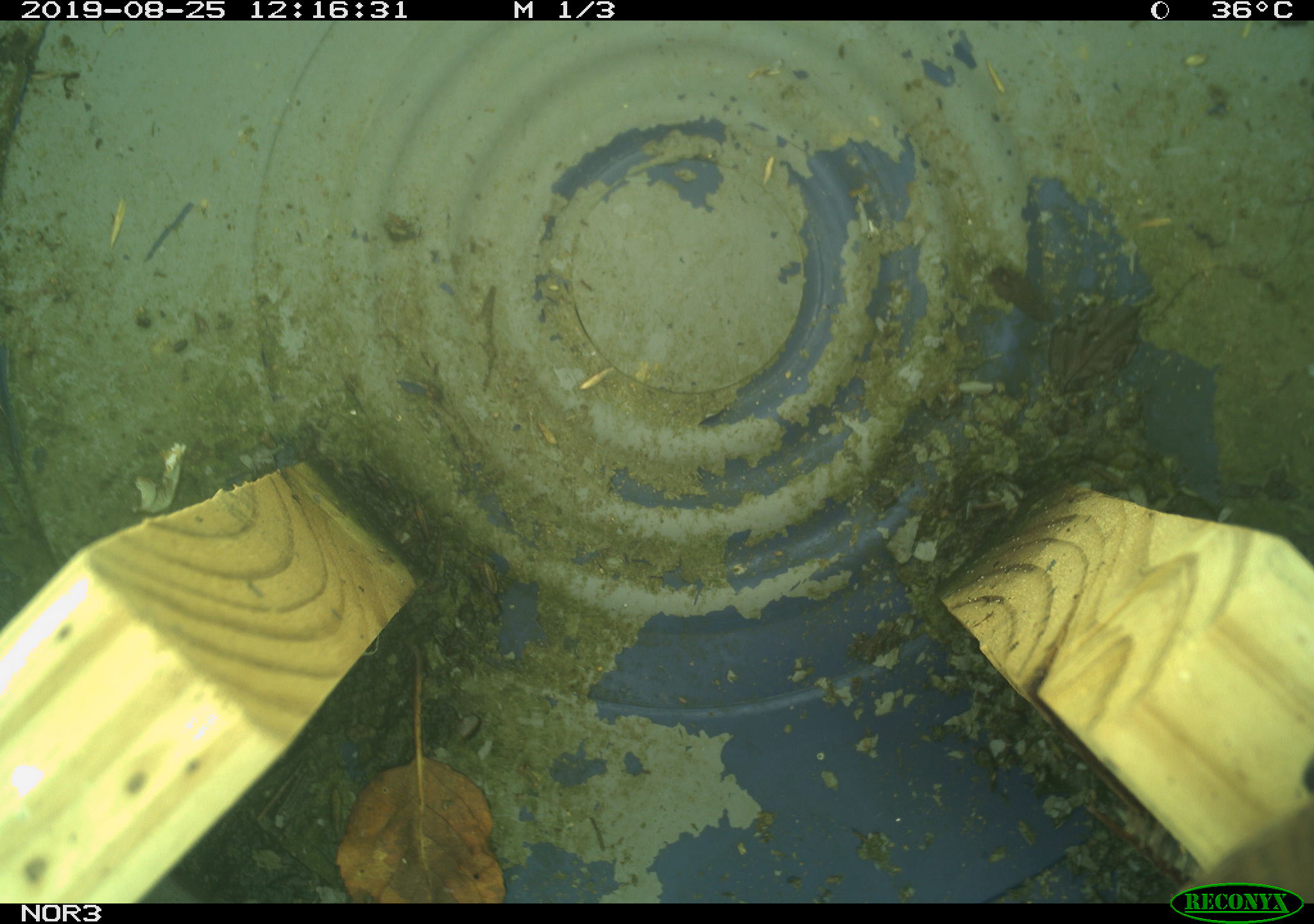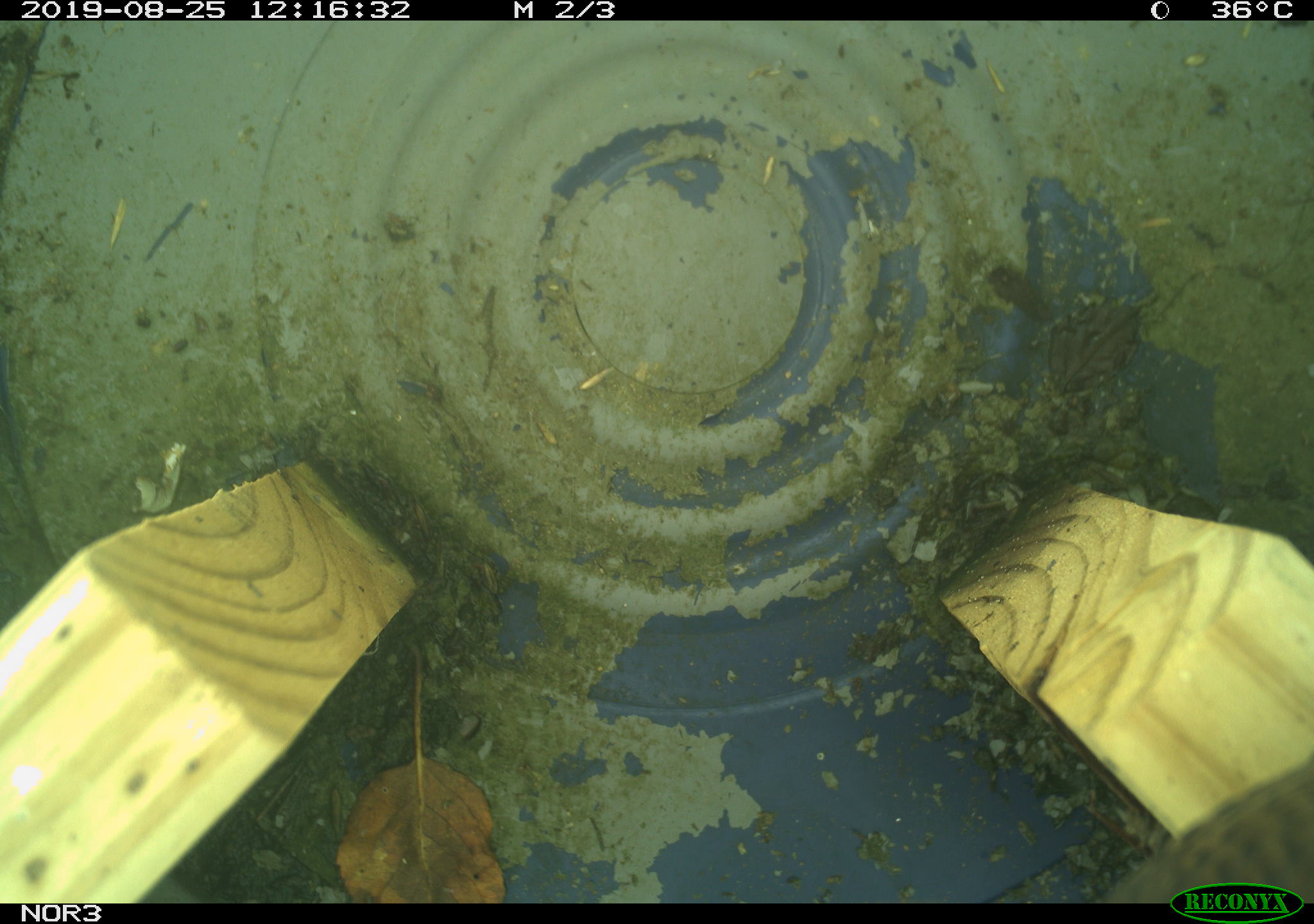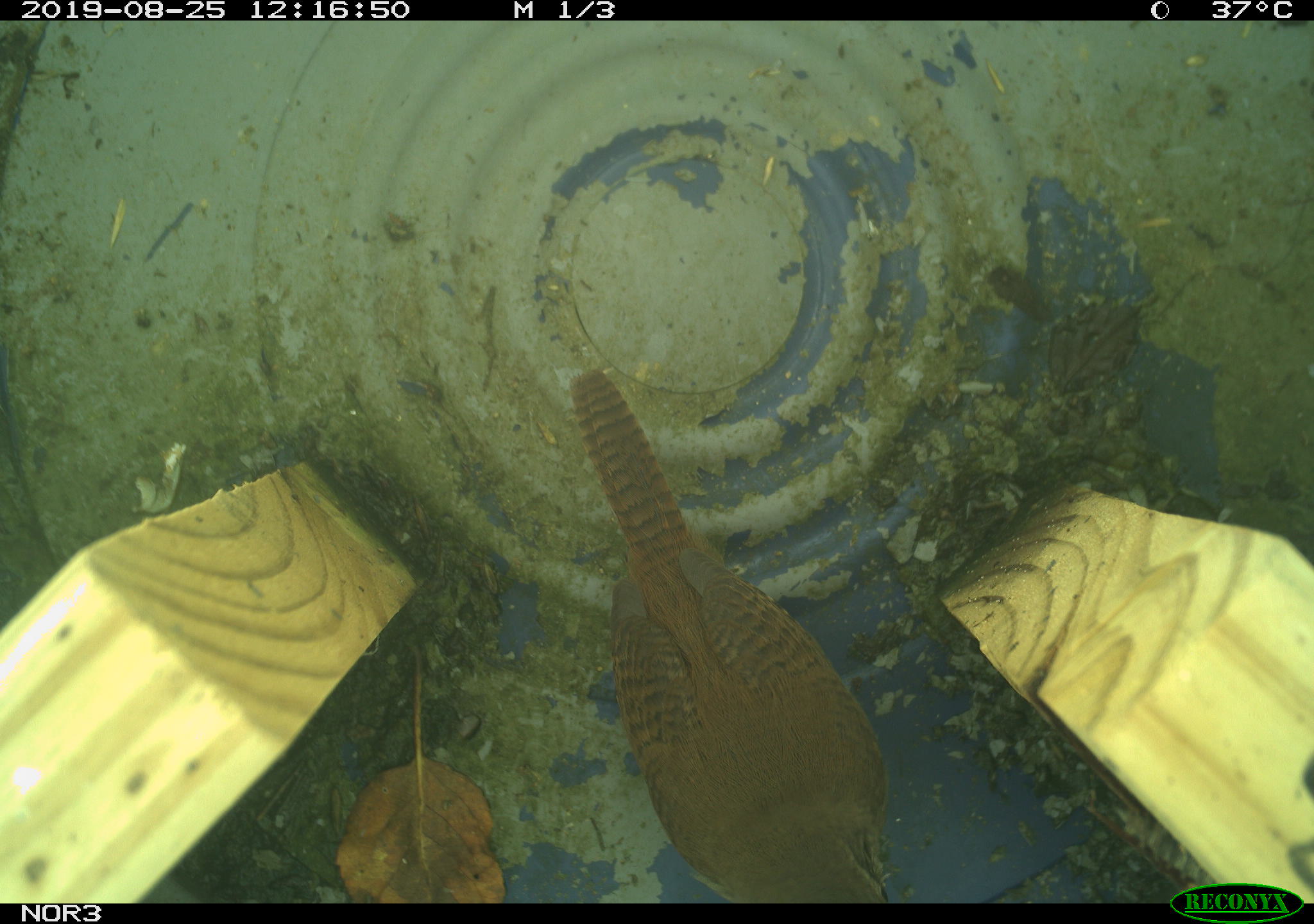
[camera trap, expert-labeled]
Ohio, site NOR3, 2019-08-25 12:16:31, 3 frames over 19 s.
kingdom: Animalia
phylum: Chordata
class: Aves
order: Passeriformes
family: Troglodytidae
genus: Troglodytes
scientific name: Troglodytes aedon aedon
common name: northern house wren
Northern house wren (Troglodytes aedon aedon).